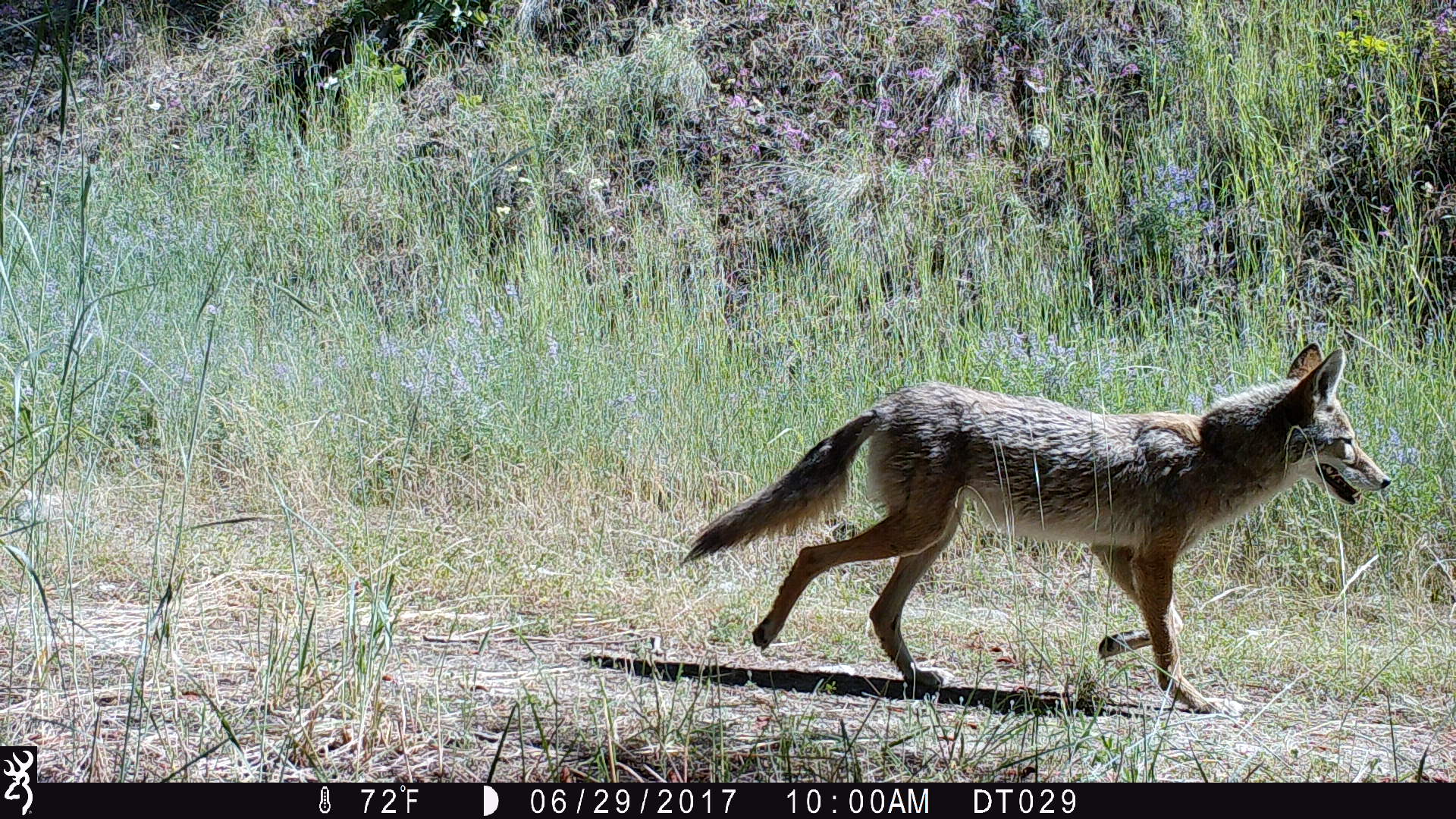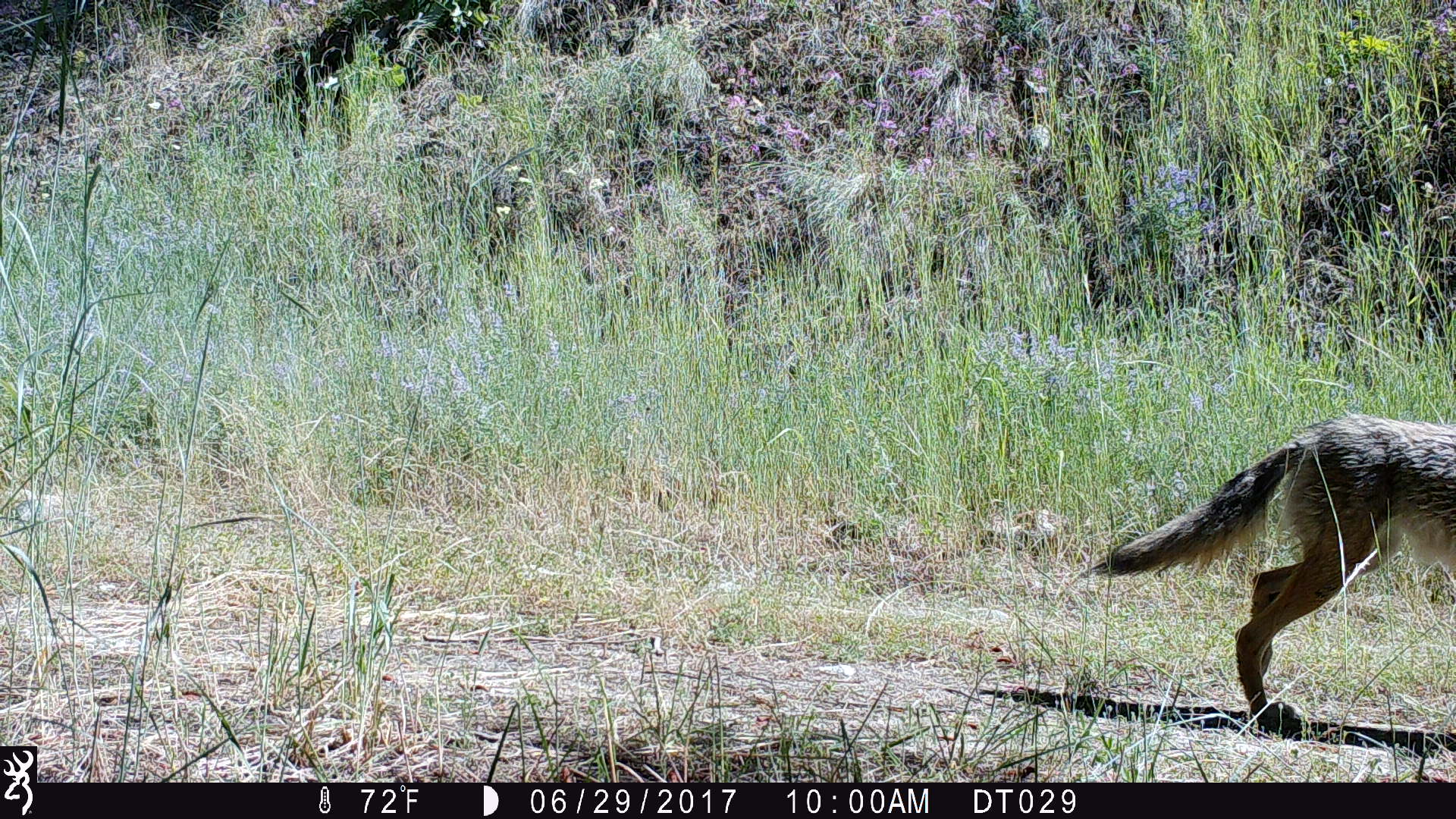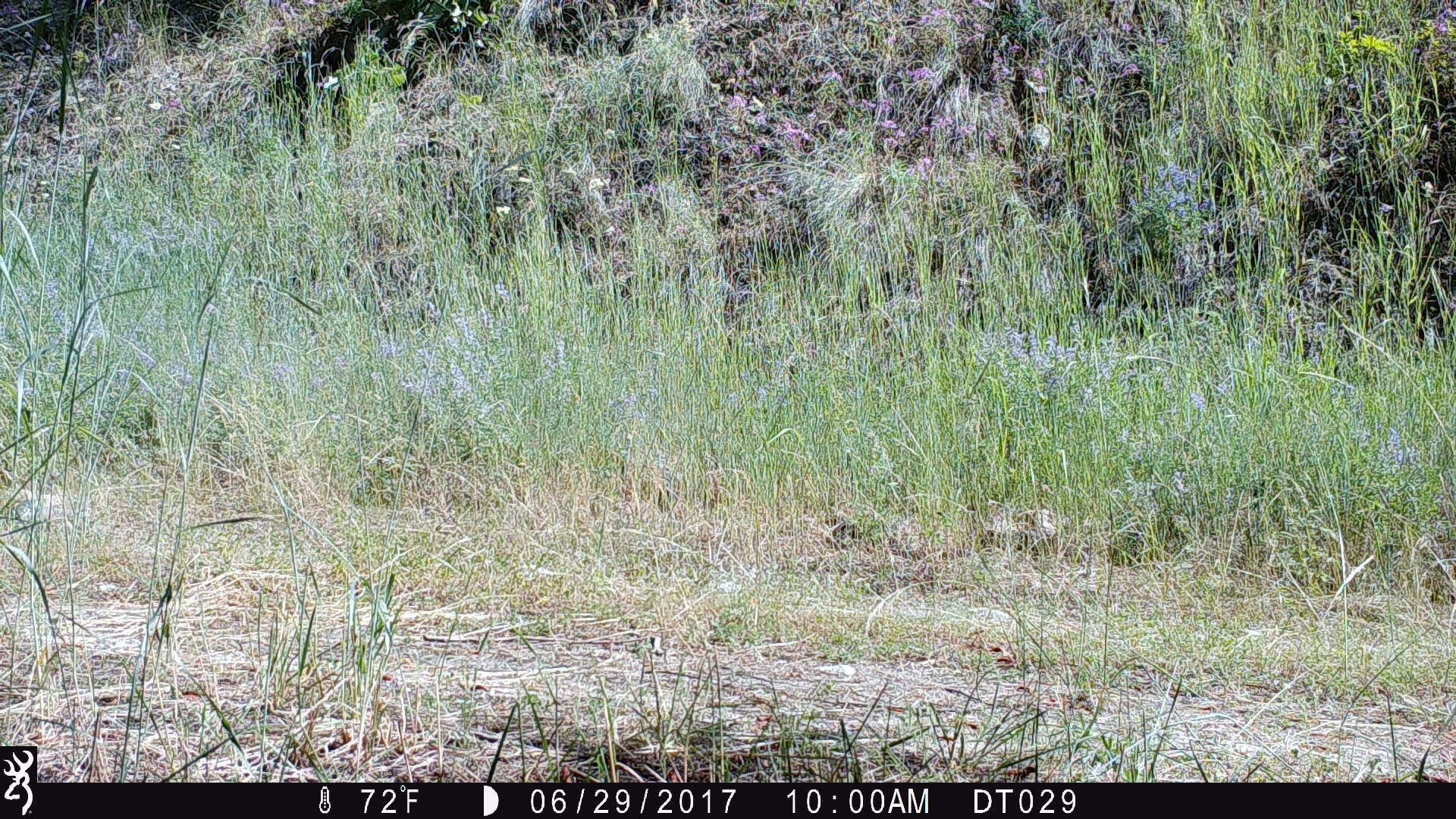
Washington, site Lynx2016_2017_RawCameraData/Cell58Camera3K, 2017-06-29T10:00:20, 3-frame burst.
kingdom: Animalia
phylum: Chordata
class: Mammalia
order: Carnivora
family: Canidae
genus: Canis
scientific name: Canis latrans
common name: coyote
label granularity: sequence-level